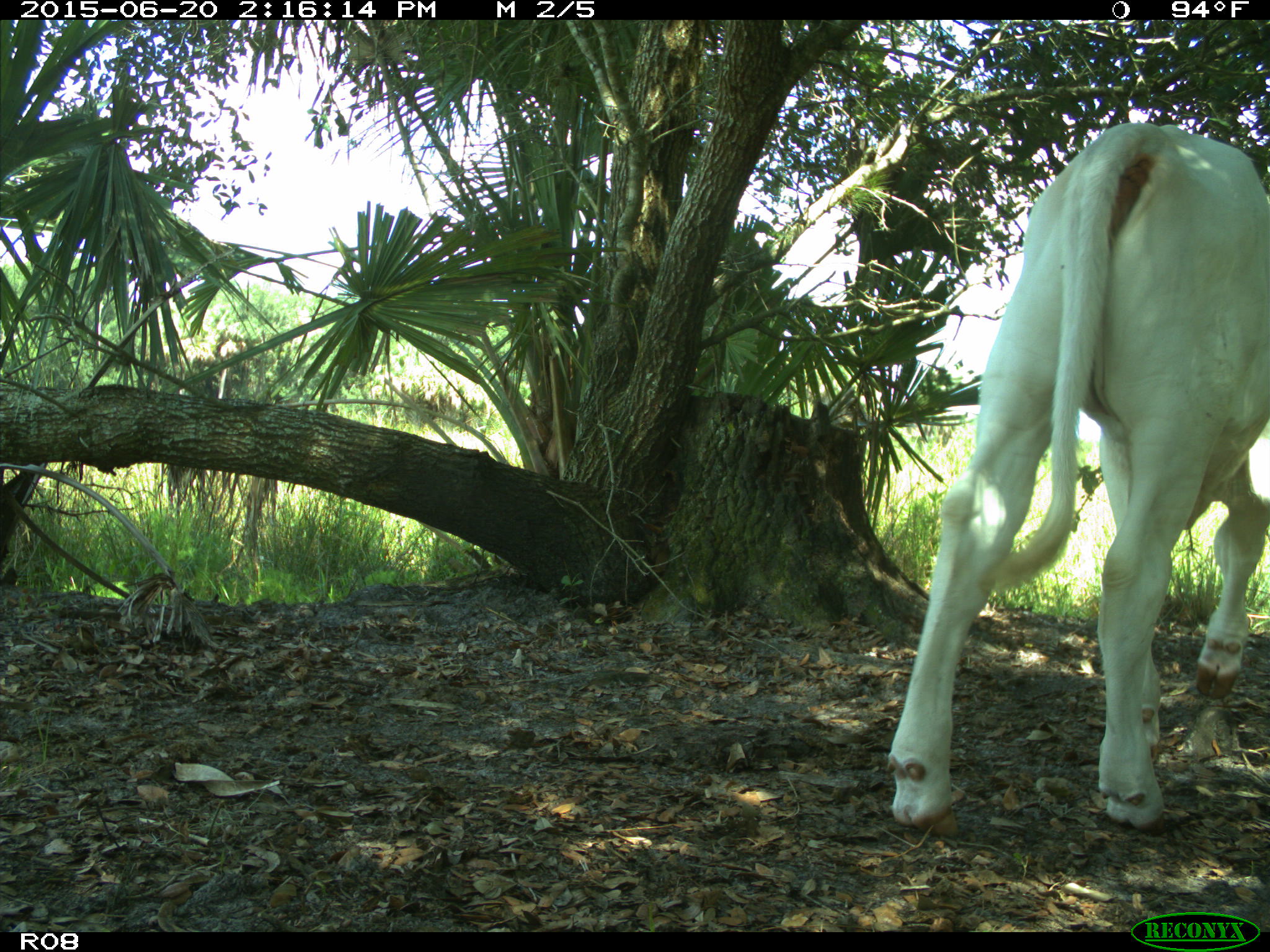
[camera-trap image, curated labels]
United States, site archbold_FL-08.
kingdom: Animalia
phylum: Chordata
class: Mammalia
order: Artiodactyla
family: Bovidae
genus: Bos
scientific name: Bos taurus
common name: domestic cow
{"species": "Bos taurus (domestic cow)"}